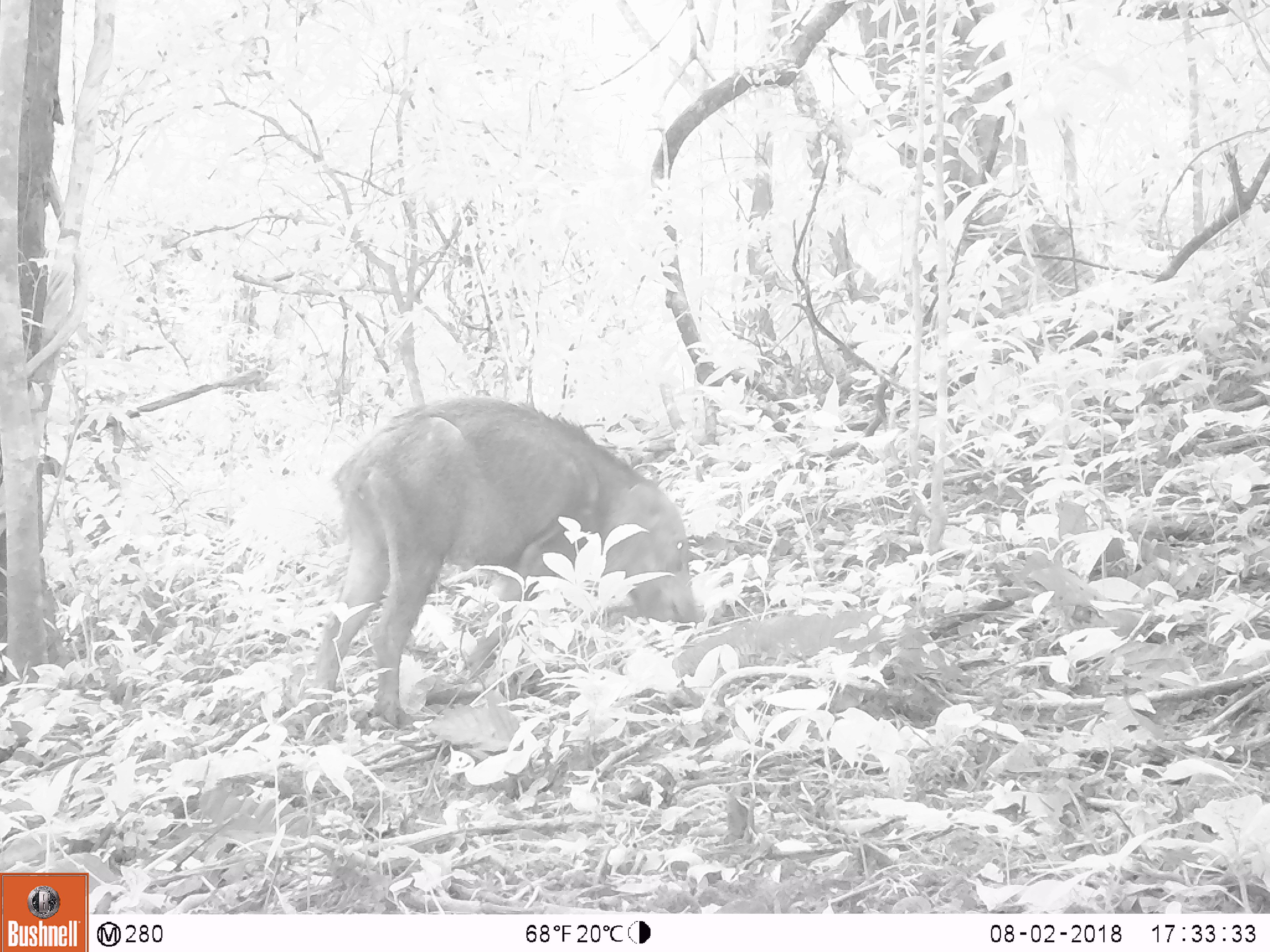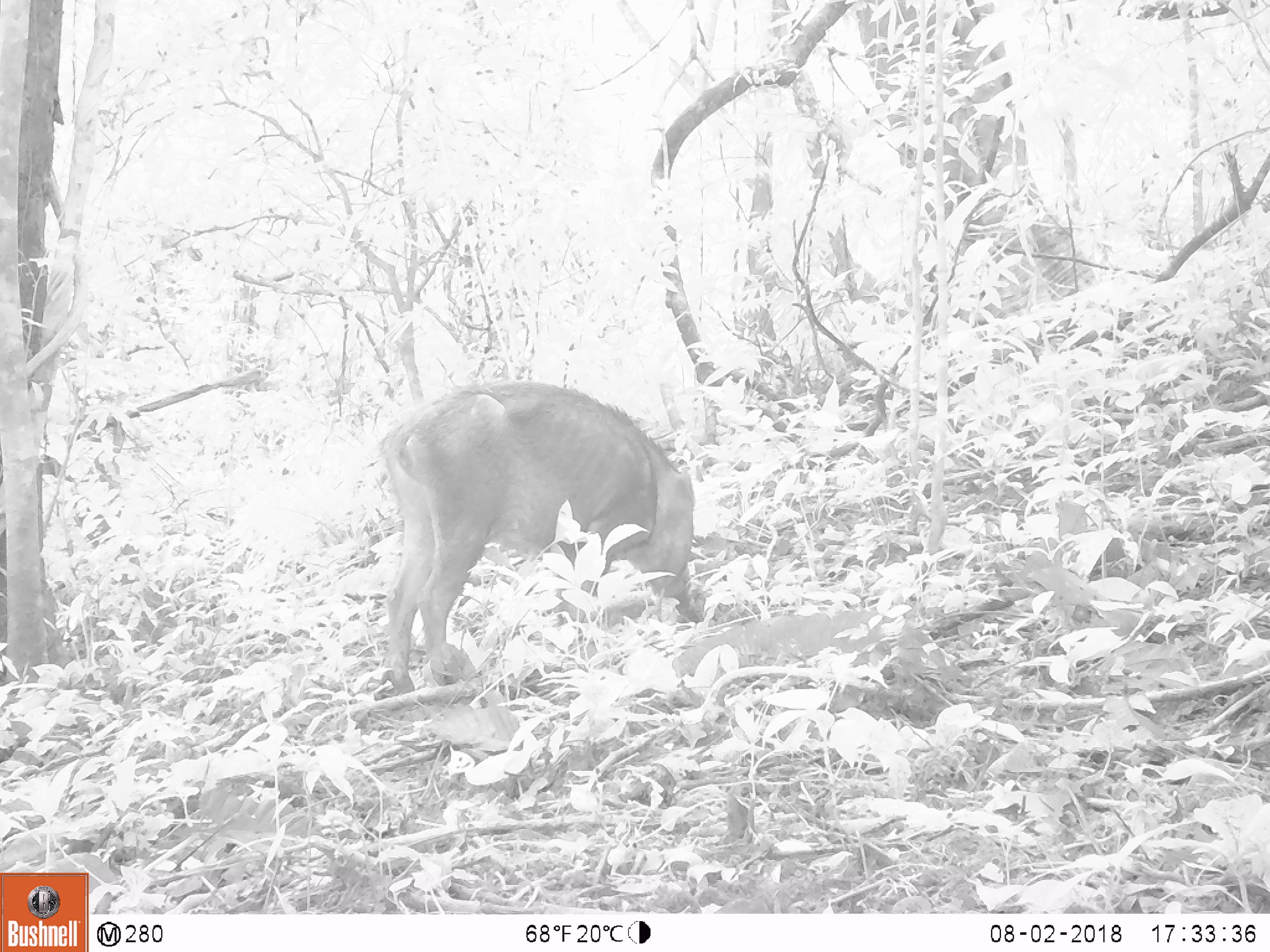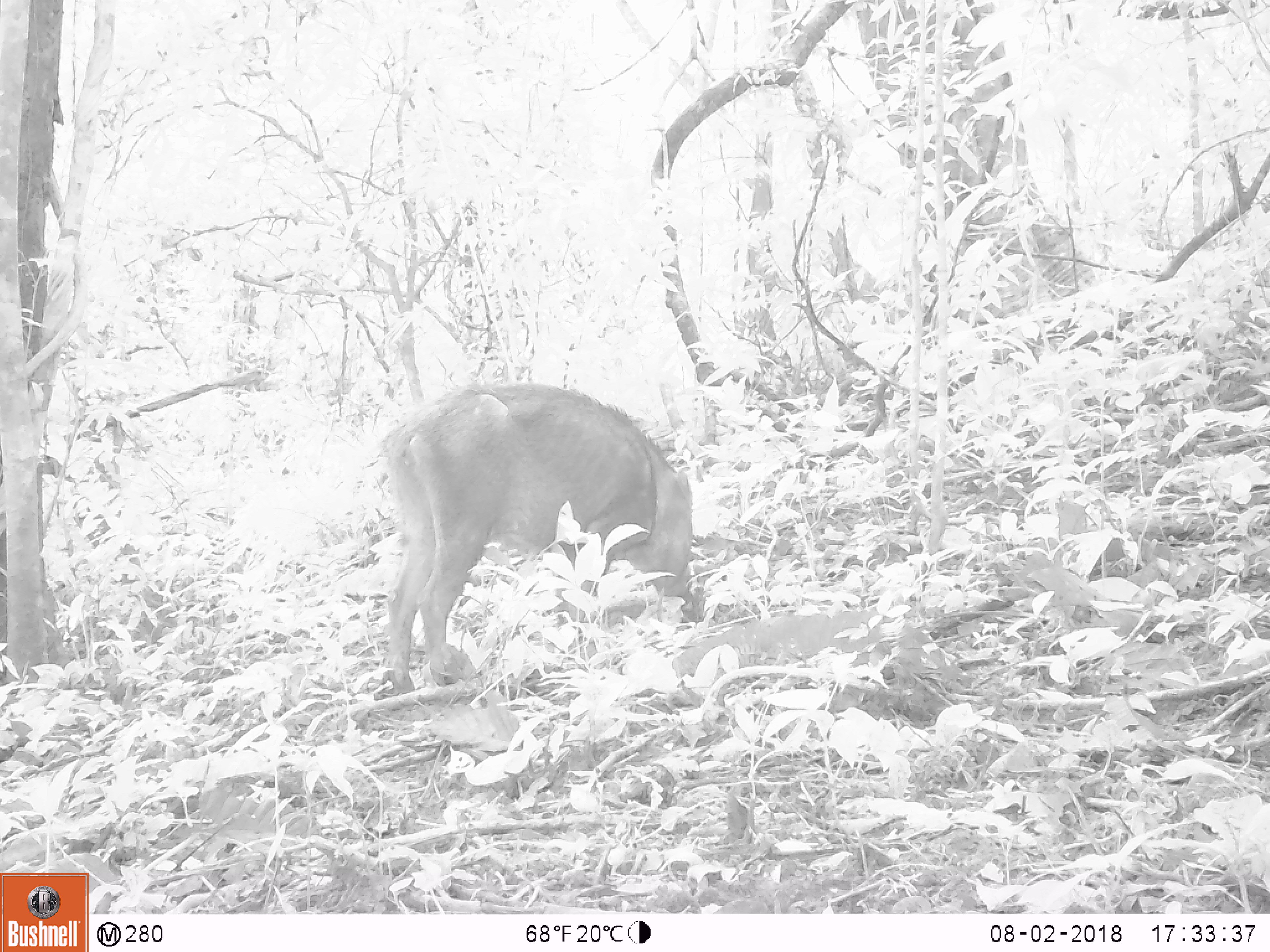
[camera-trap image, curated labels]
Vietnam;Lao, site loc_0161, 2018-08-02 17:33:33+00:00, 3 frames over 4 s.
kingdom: Animalia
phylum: Chordata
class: Mammalia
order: Artiodactyla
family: Suidae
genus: Sus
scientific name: Sus scrofa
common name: eurasian wild pig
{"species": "eurasian wild pig (Sus scrofa)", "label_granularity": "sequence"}